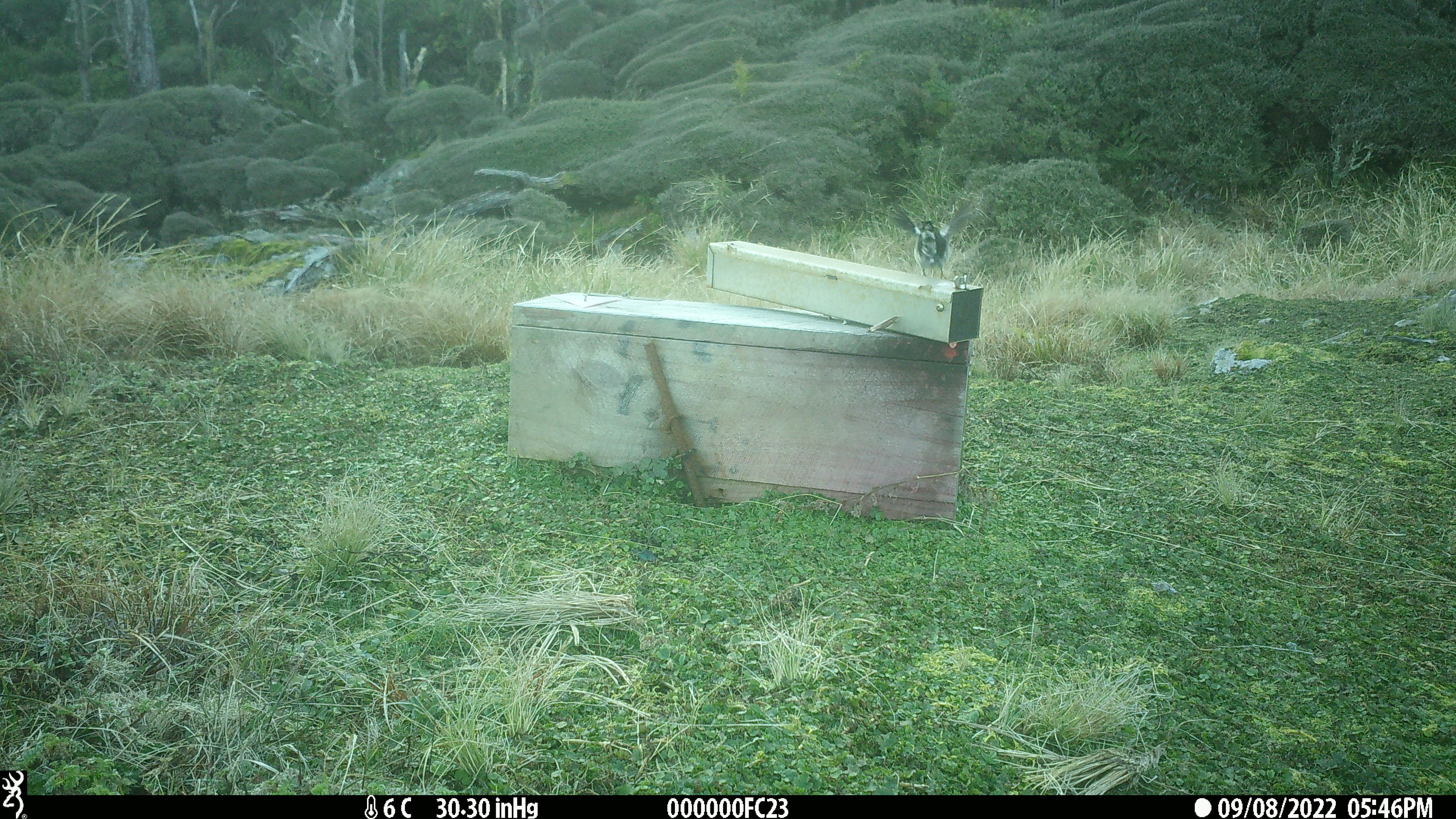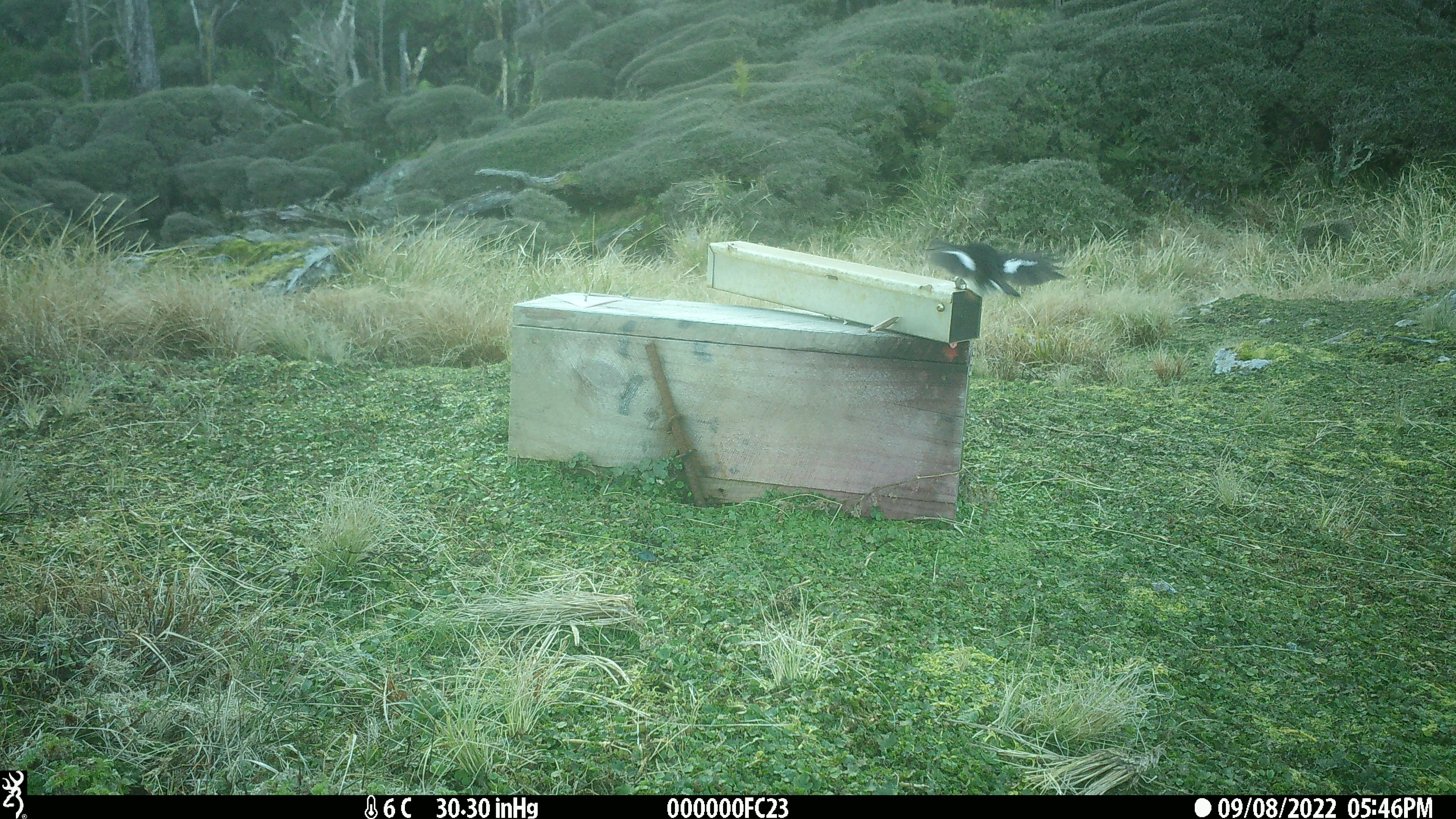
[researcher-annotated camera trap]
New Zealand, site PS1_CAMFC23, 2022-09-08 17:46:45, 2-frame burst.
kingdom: Animalia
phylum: Chordata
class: Aves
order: Passeriformes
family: Petroicidae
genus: Petroica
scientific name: Petroica macrocephala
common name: tomtit